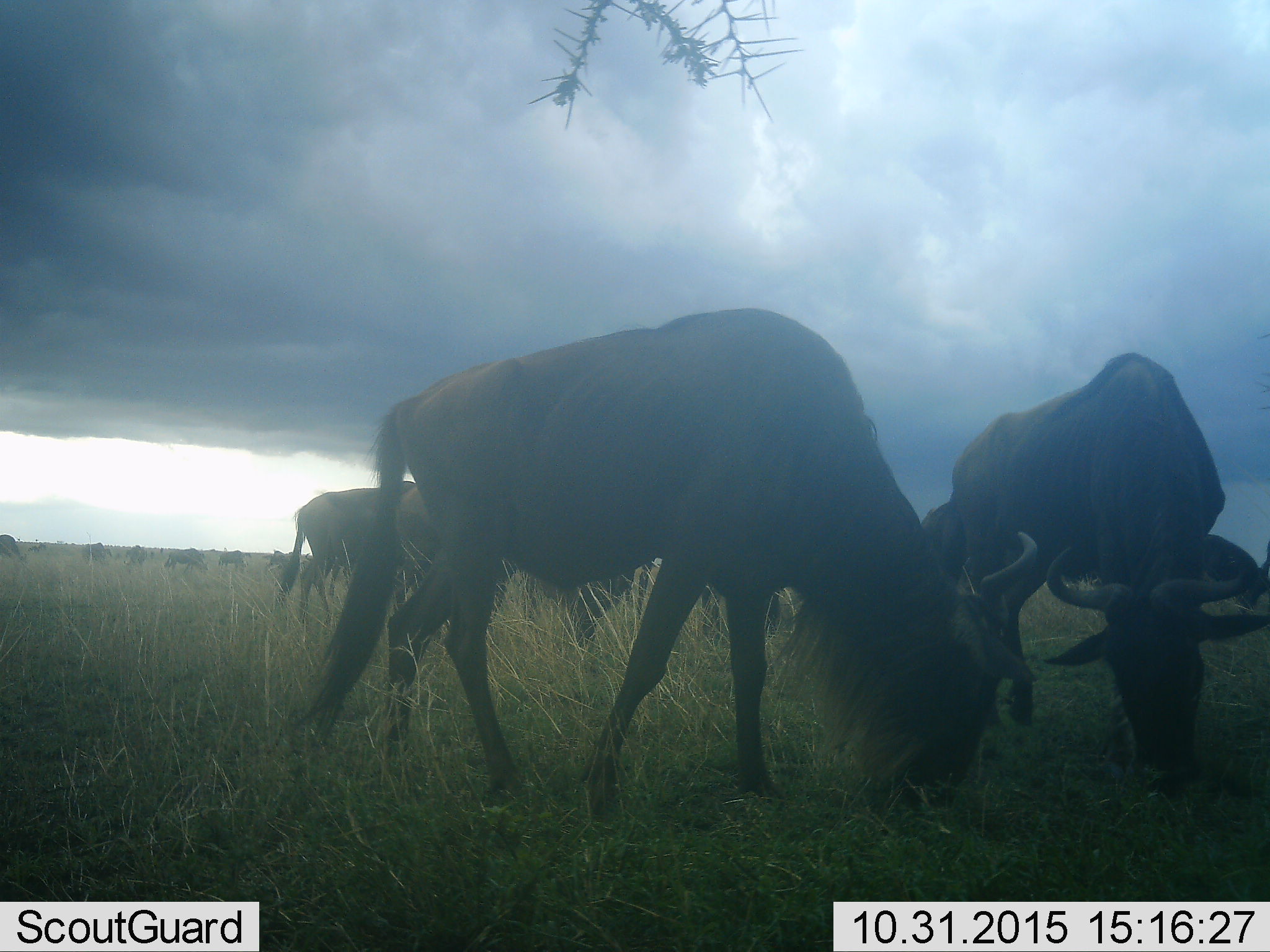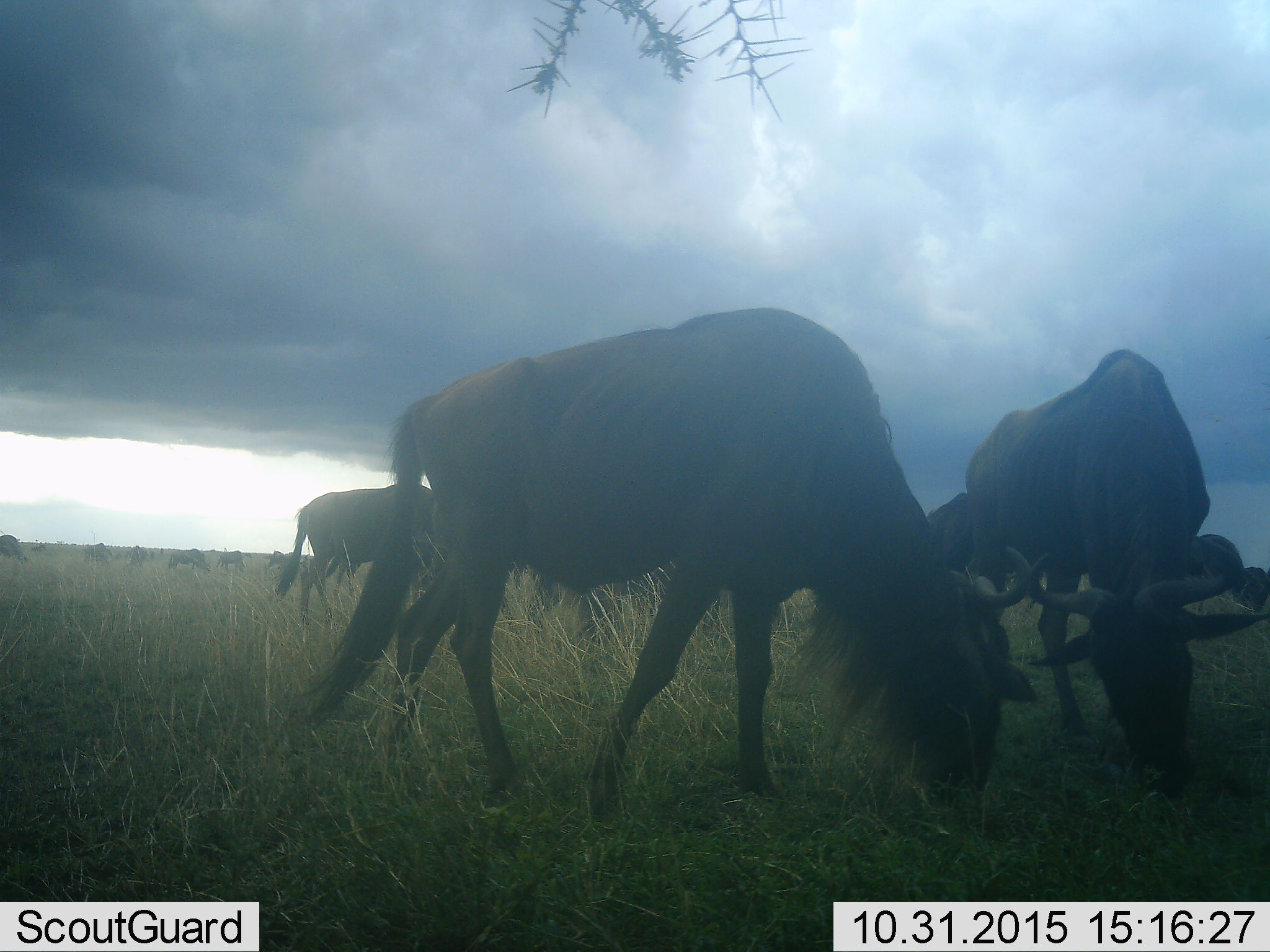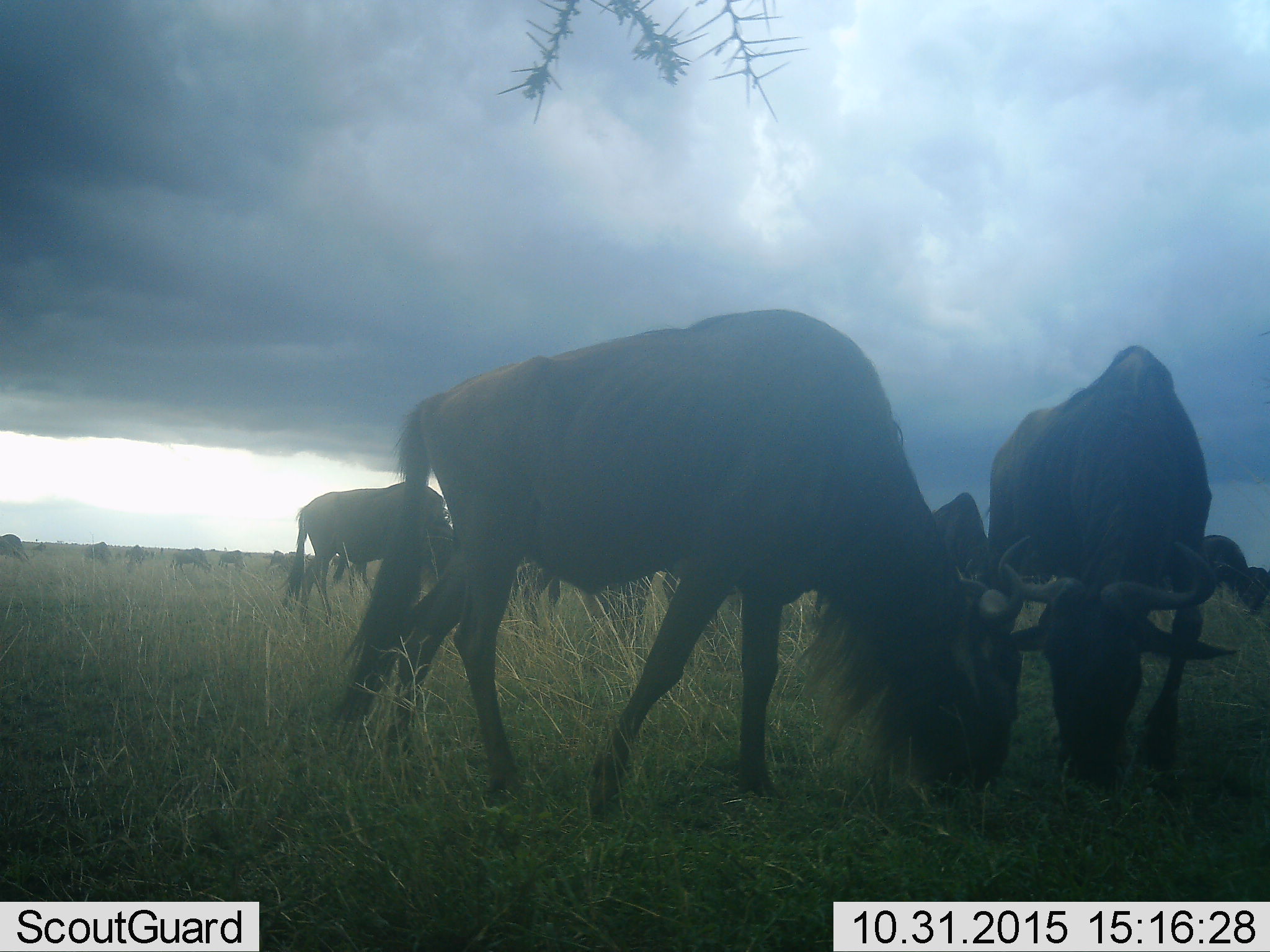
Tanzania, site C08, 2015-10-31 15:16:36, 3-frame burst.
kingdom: Animalia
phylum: Chordata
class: Mammalia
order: Artiodactyla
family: Bovidae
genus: Connochaetes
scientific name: Connochaetes taurinus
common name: blue wildebeest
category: wildebeest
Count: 11-50.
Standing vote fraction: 46%.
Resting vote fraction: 0%.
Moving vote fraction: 15%.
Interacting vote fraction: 0%.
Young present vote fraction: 0%.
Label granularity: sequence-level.